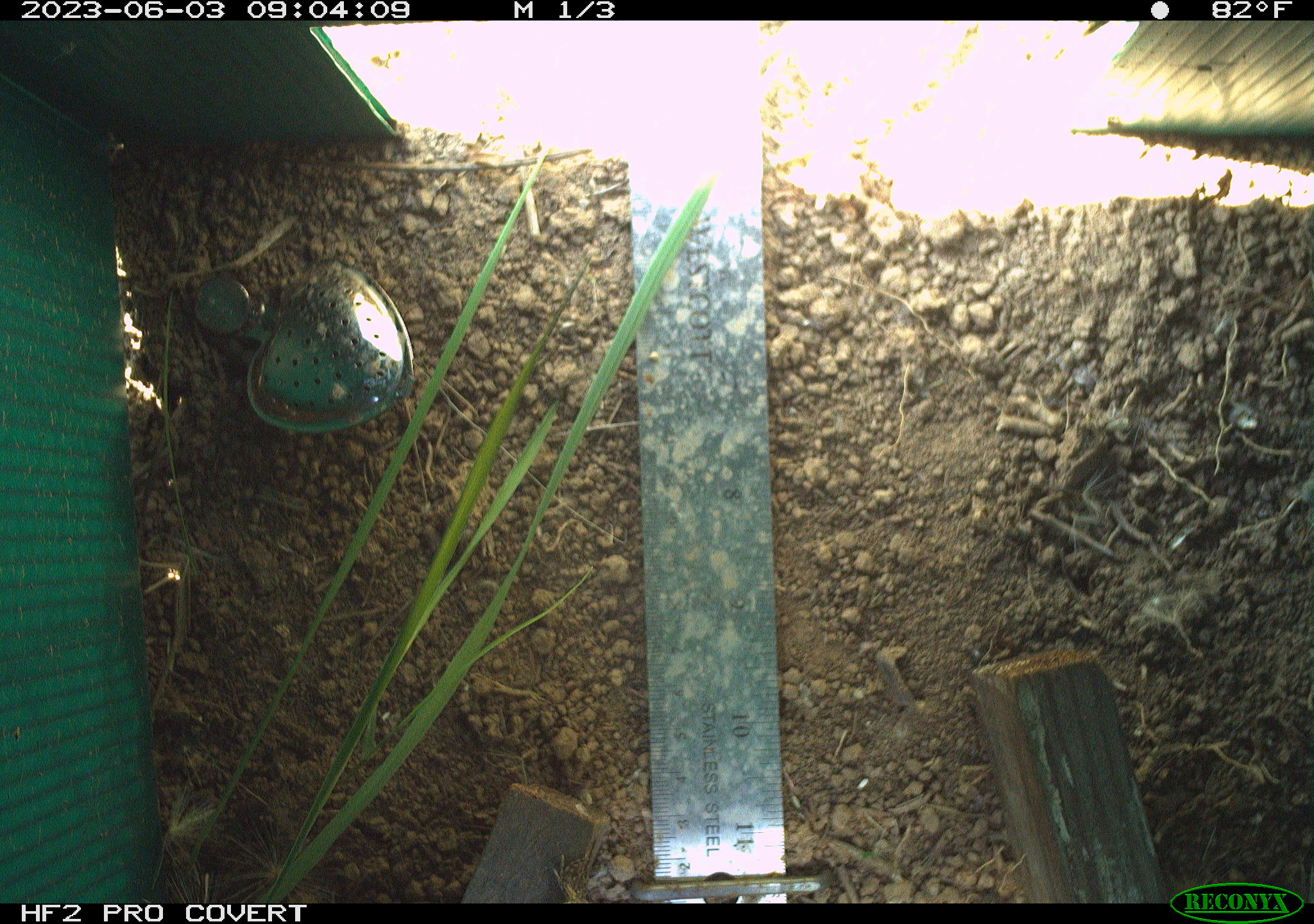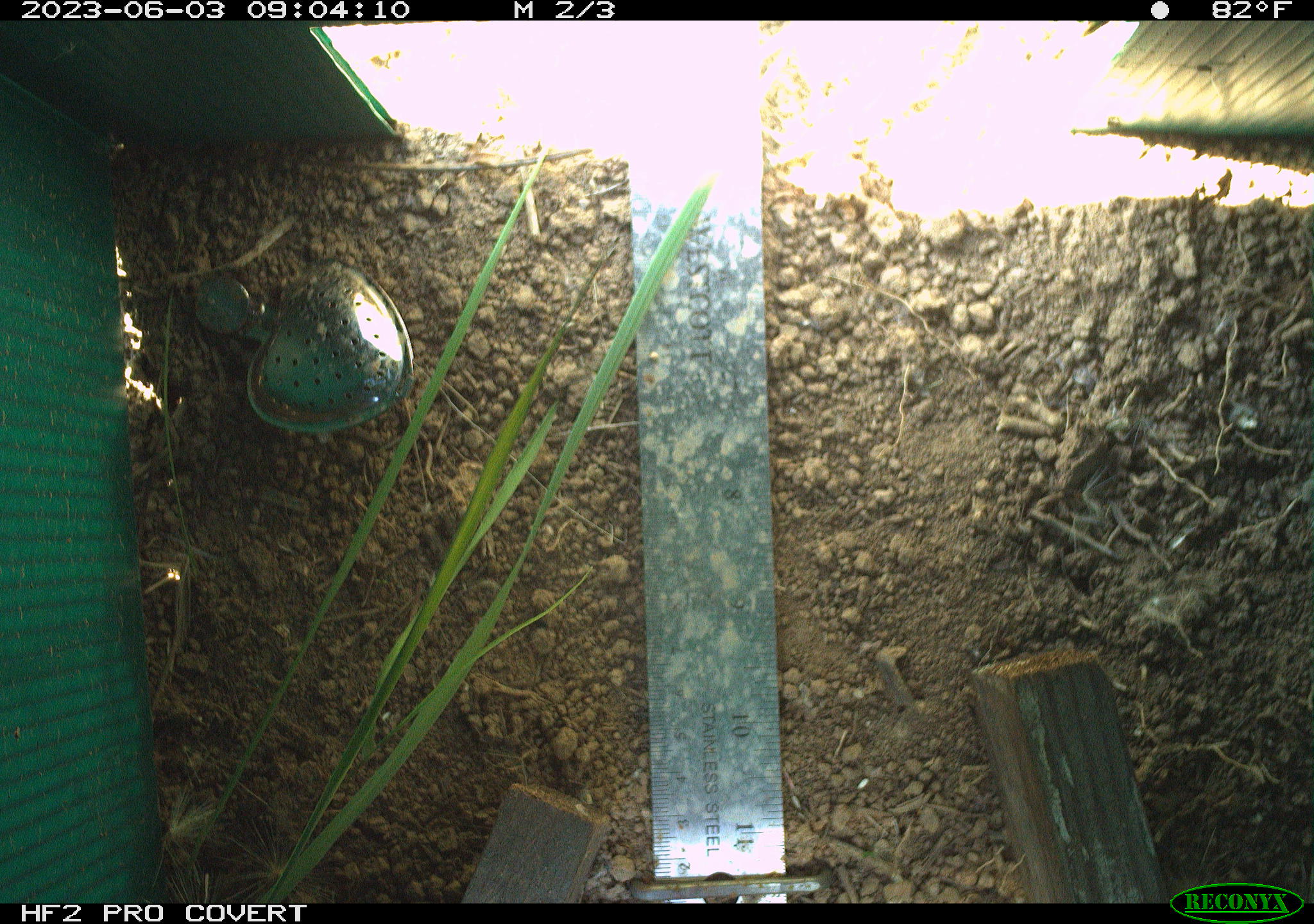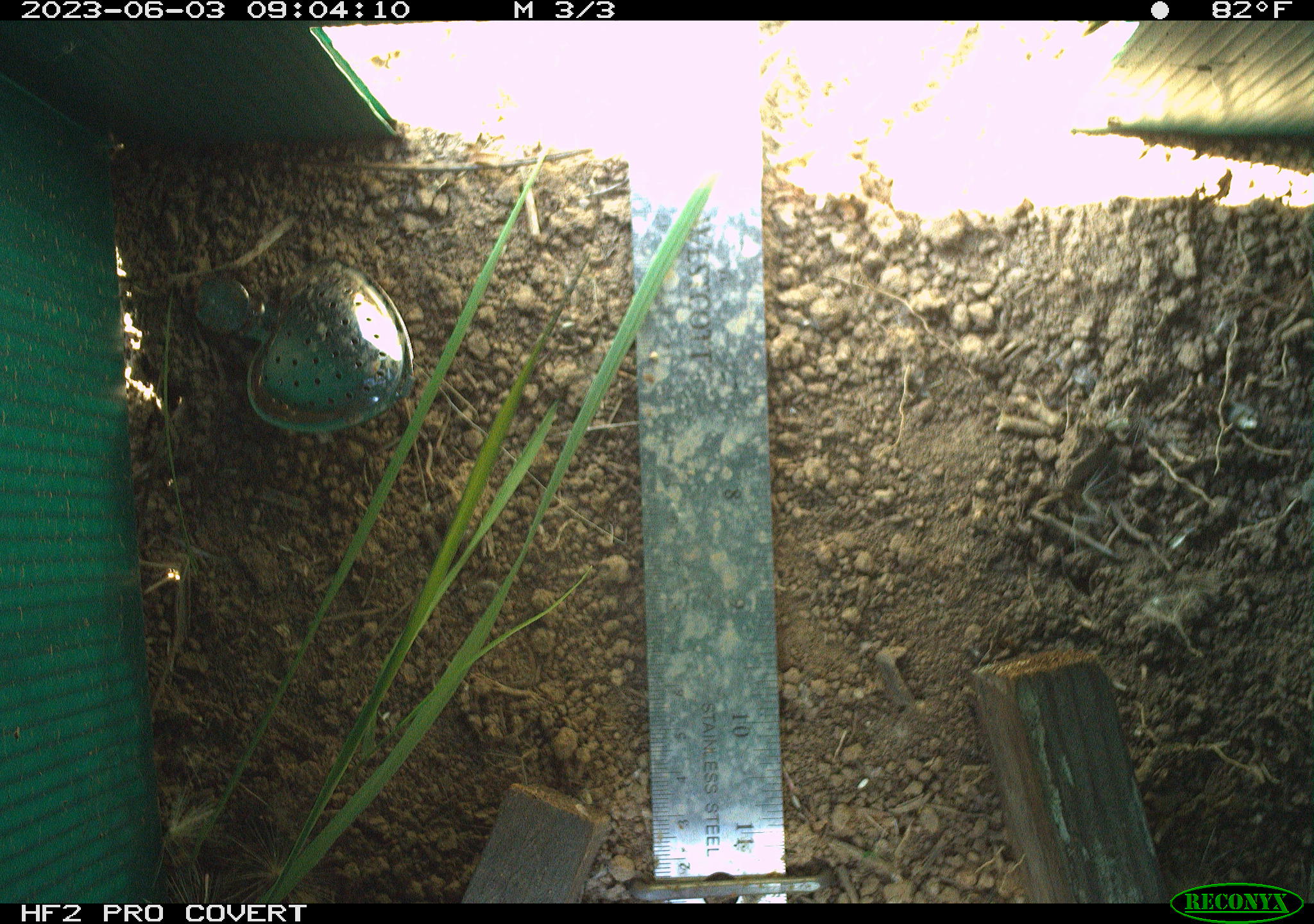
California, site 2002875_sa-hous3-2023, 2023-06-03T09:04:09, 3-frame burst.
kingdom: Animalia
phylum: Chordata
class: Reptilia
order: Squamata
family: Phrynosomatidae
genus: Sceloporus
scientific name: Sceloporus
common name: spiny lizards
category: sceloporus species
Sceloporus species (spiny lizards) (Sceloporus).